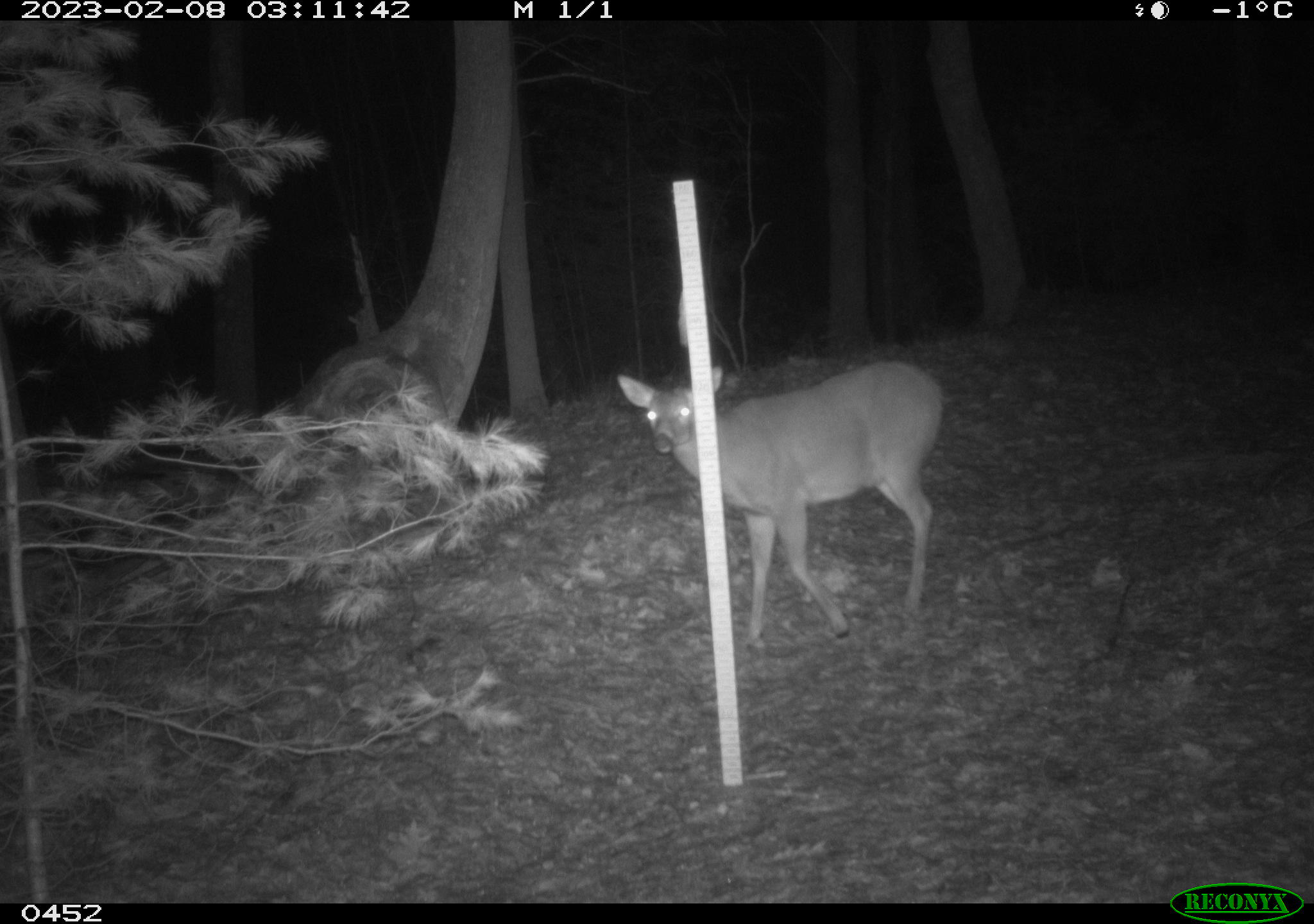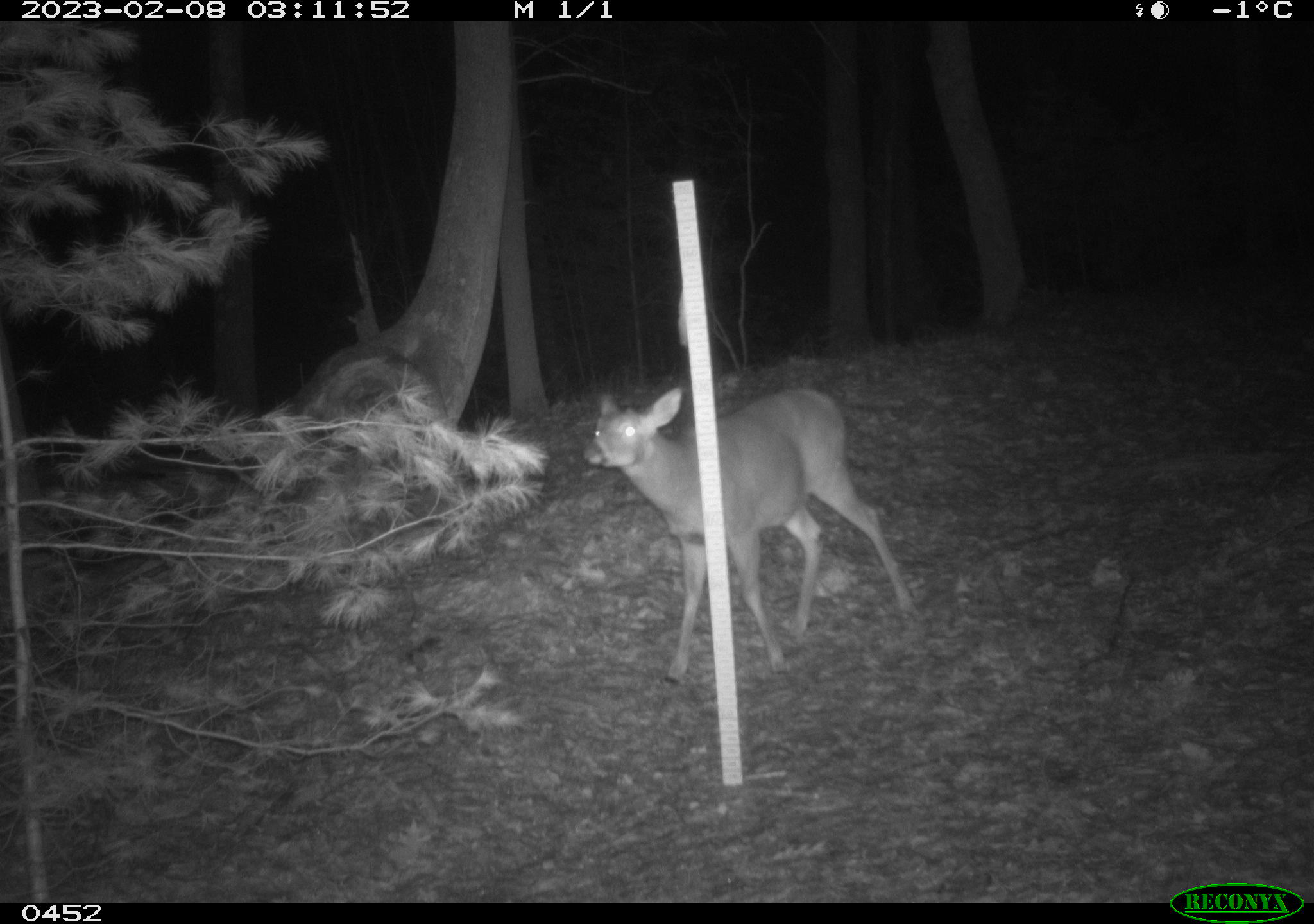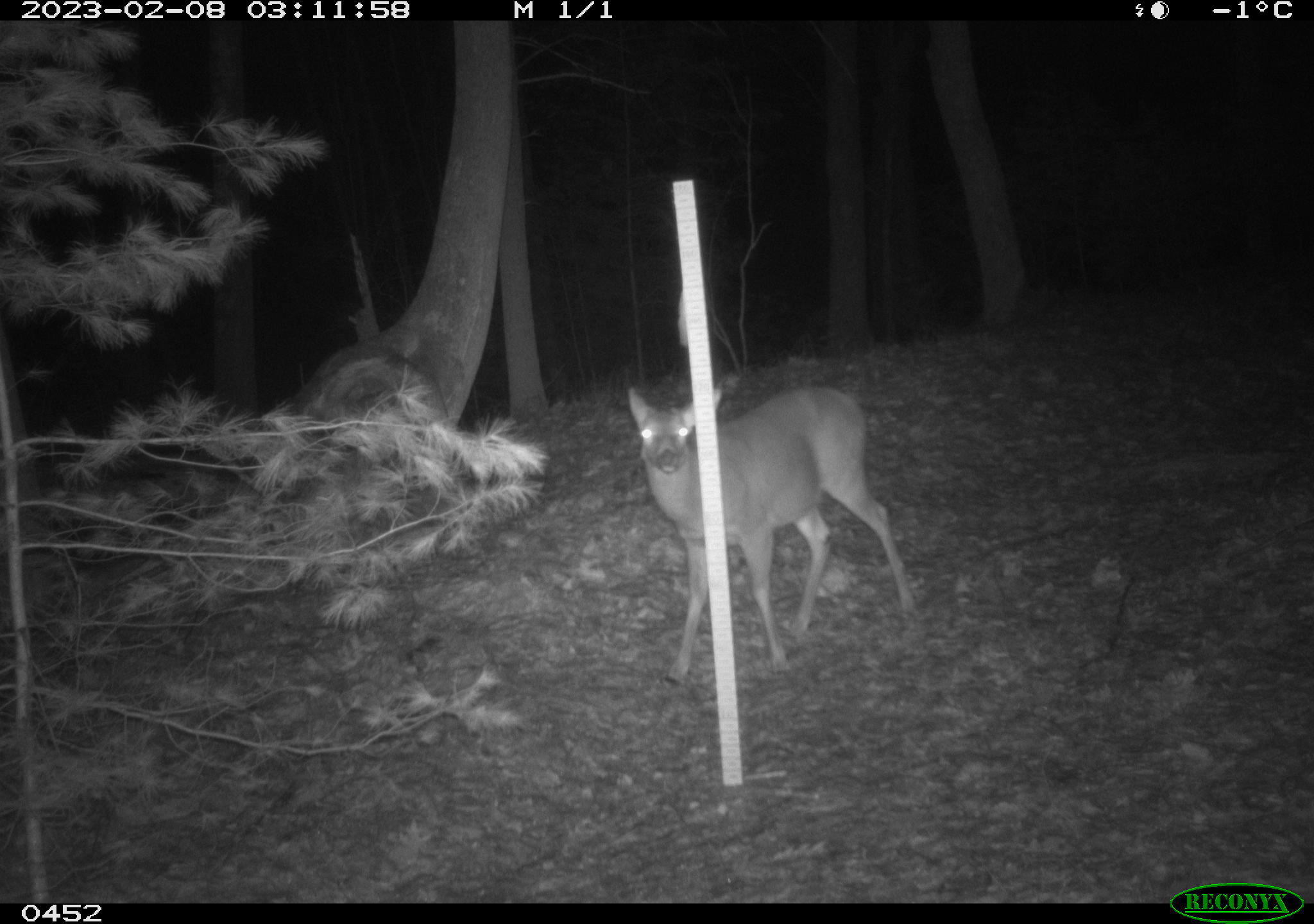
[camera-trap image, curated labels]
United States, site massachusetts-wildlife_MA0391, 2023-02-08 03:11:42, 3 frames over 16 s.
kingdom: Animalia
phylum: Chordata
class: Mammalia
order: Artiodactyla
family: Cervidae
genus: Odocoileus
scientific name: Odocoileus virginianus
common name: white-tailed deer